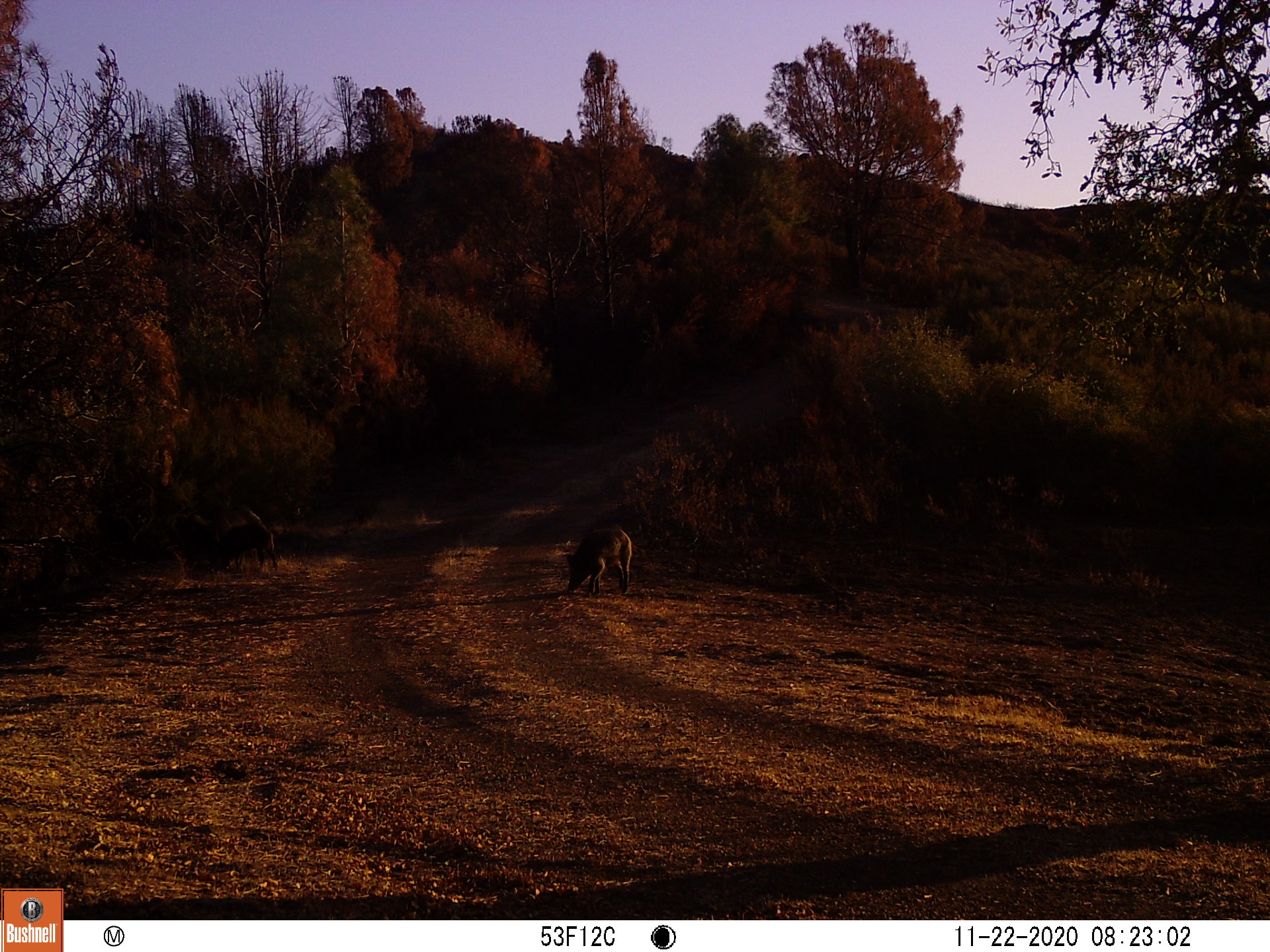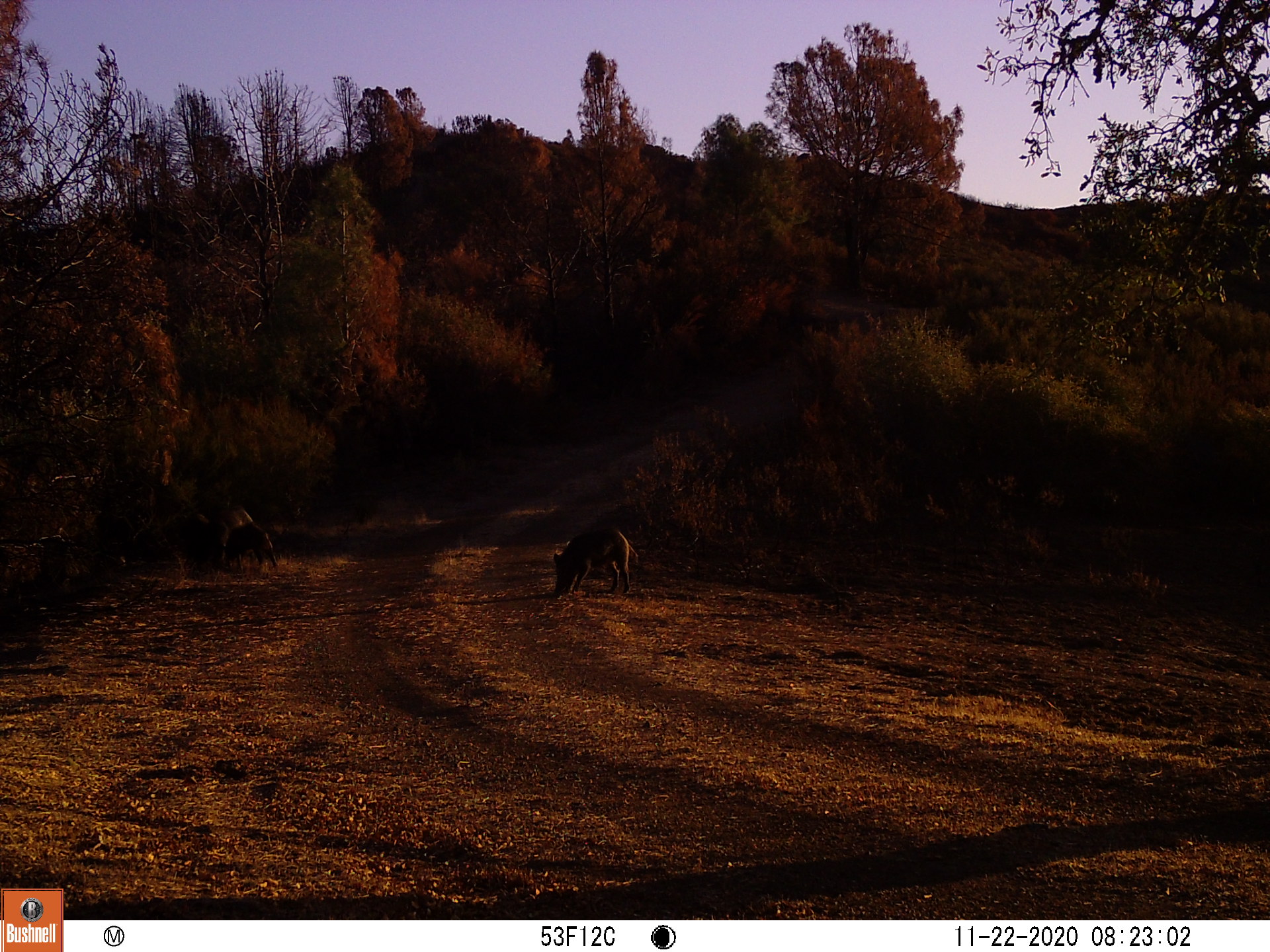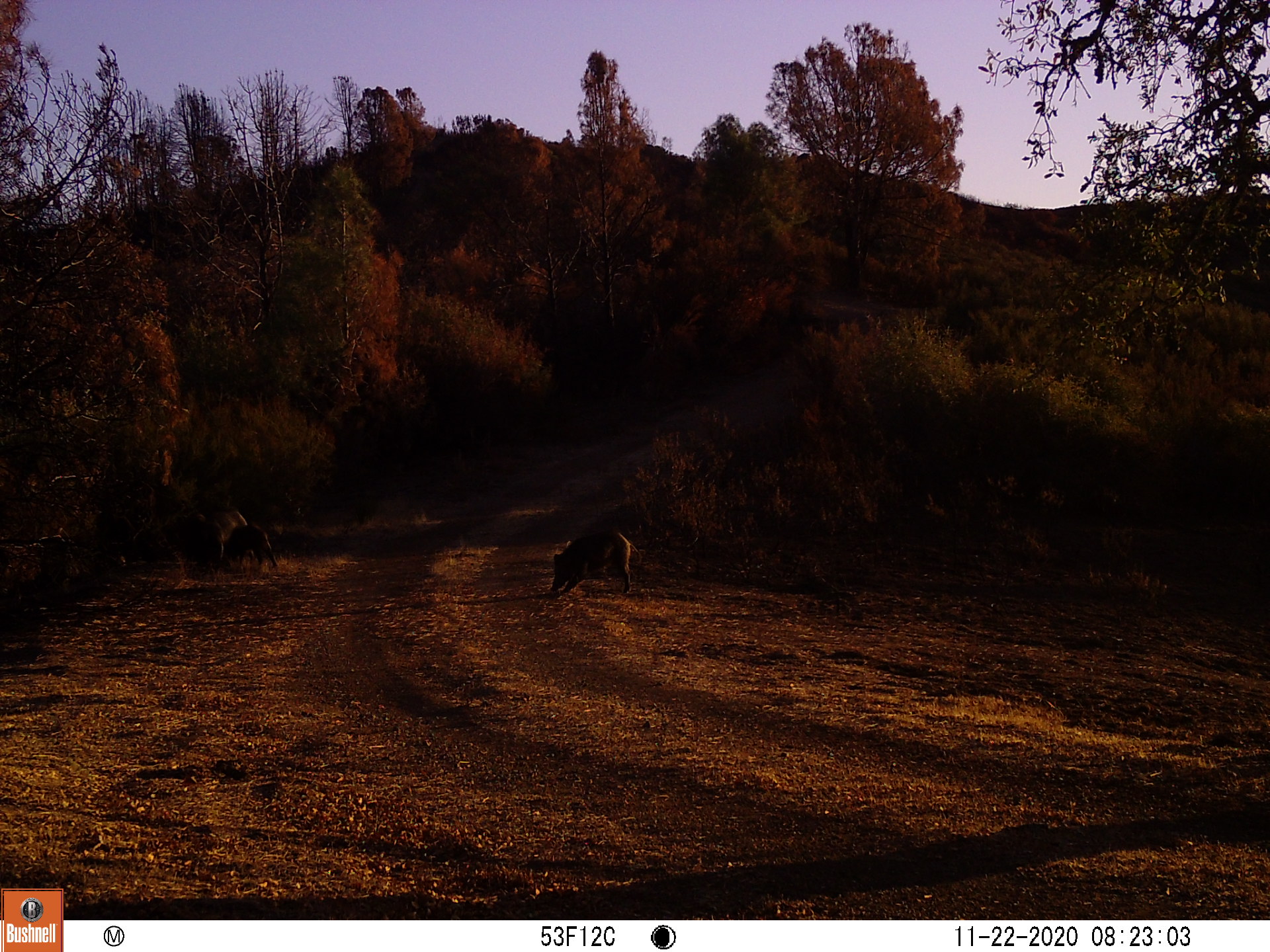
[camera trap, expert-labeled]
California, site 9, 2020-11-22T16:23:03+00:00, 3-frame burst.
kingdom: Animalia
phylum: Chordata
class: Mammalia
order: Artiodactyla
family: Suidae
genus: Sus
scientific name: Sus scrofa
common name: wild boar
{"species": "wild boar (Sus scrofa)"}